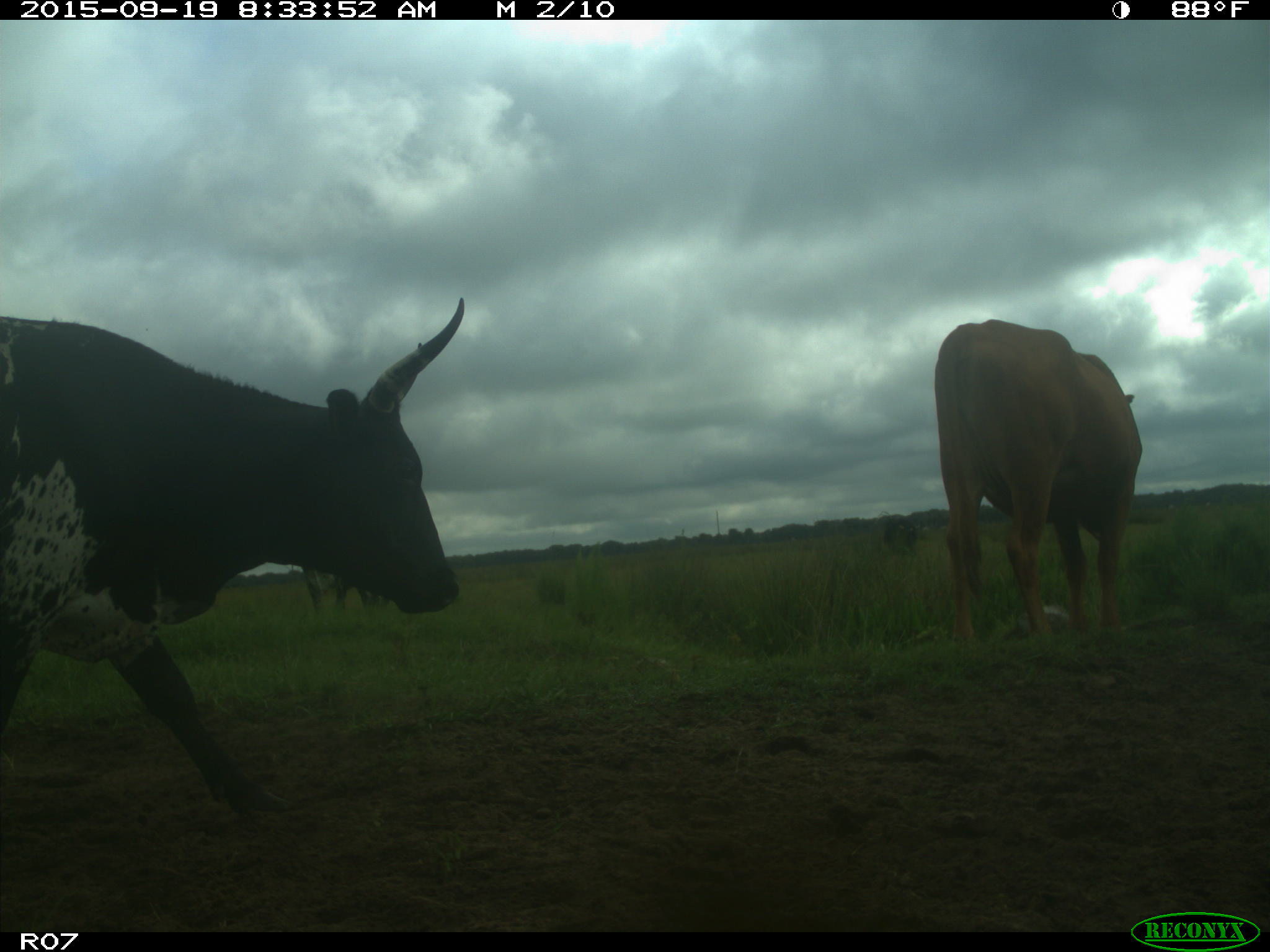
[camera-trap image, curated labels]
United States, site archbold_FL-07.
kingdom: Animalia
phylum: Chordata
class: Mammalia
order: Artiodactyla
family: Bovidae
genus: Bos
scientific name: Bos taurus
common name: domestic cow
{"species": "Bos taurus (domestic cow)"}